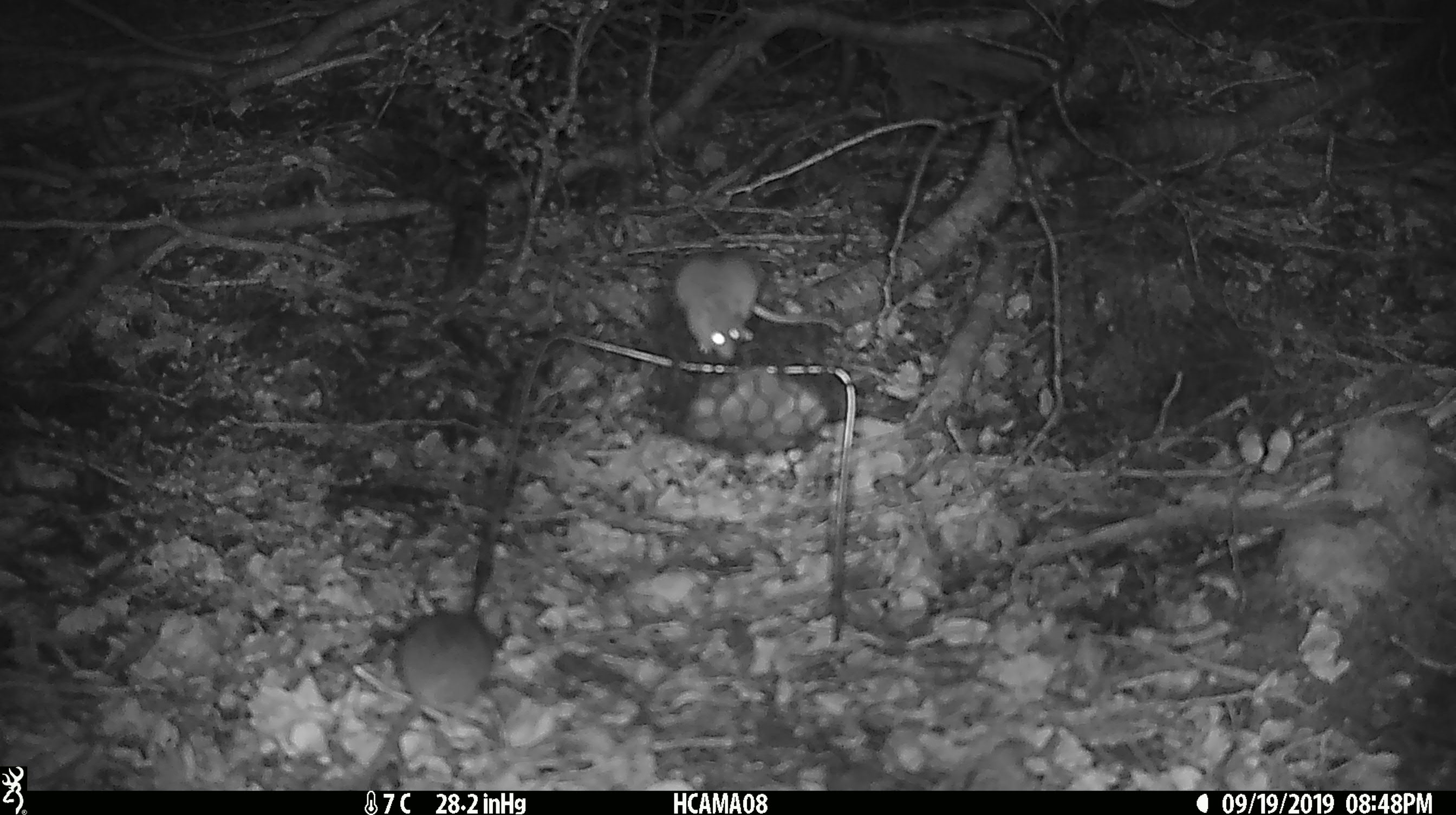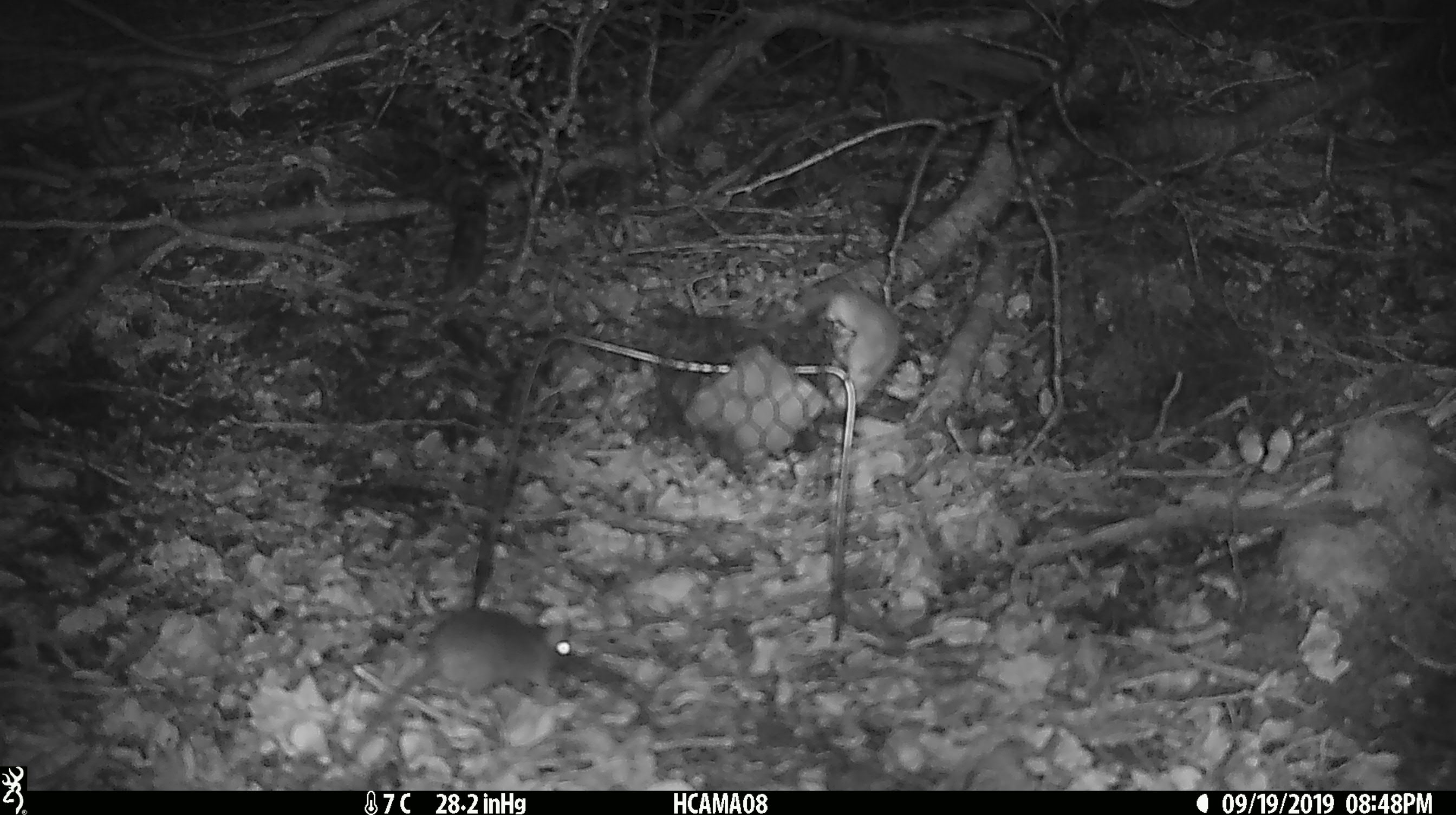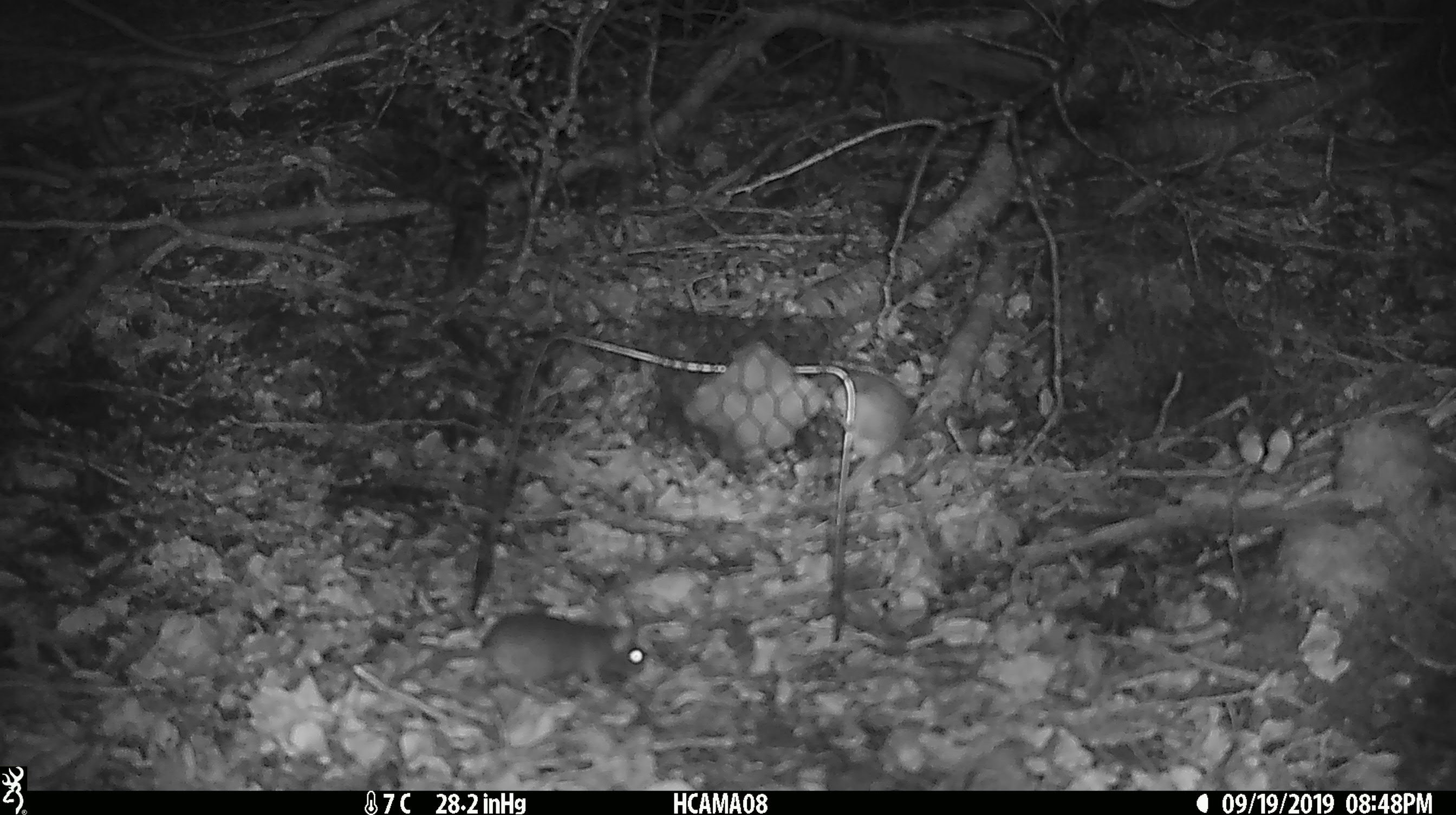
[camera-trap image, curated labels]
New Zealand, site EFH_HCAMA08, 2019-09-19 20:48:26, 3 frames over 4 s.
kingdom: Animalia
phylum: Chordata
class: Mammalia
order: Rodentia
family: Muridae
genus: Mus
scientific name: Mus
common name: mouse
Mouse (Mus).